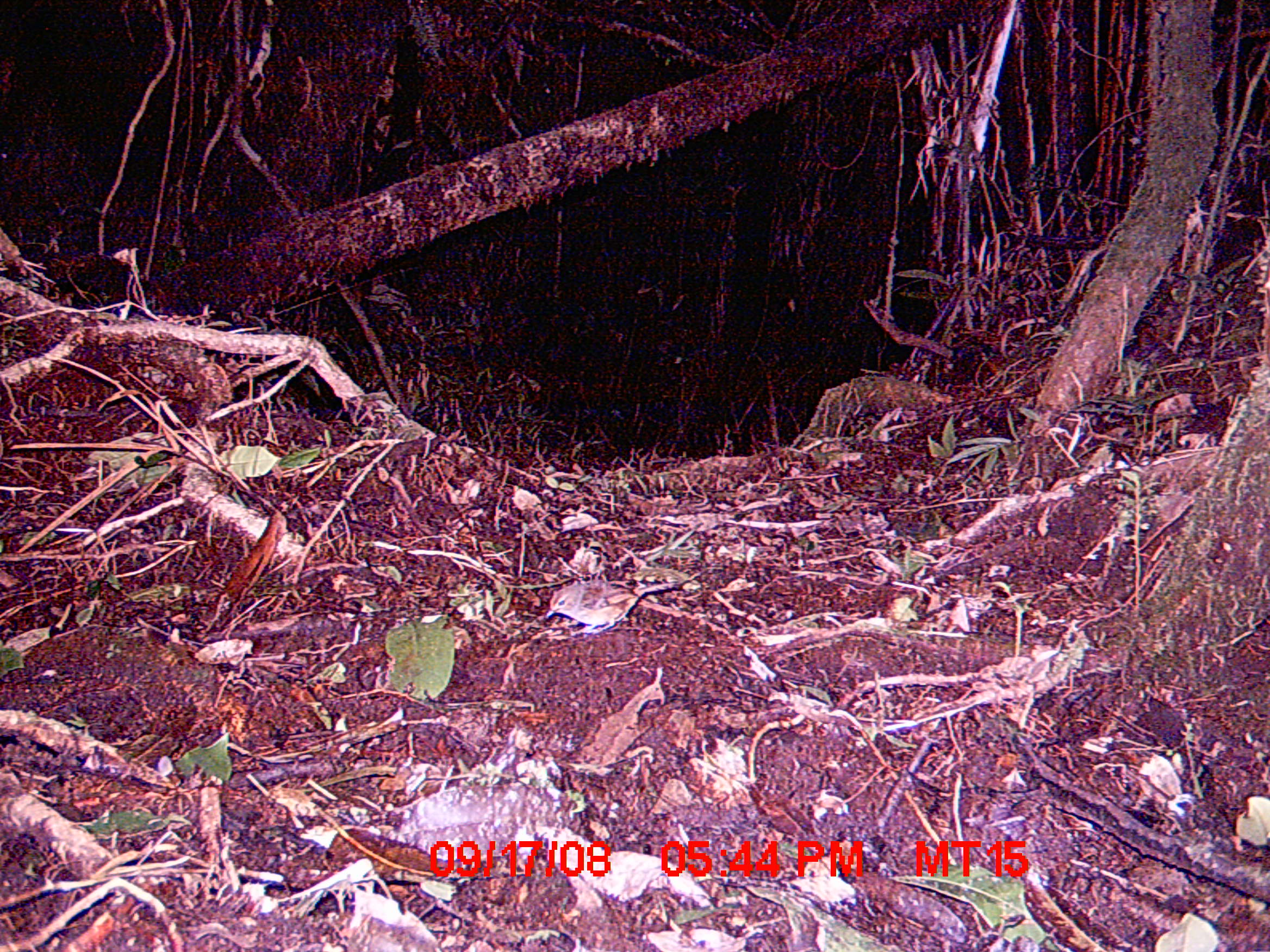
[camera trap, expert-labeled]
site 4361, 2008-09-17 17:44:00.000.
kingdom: Animalia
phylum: Chordata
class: Aves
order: Passeriformes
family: Muscicapidae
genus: Copsychus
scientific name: Copsychus albospecularis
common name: madagascar magpie-robin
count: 1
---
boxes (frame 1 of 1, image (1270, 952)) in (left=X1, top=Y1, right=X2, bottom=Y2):
copsychus albospecularis: (left=544, top=577, right=674, bottom=636)